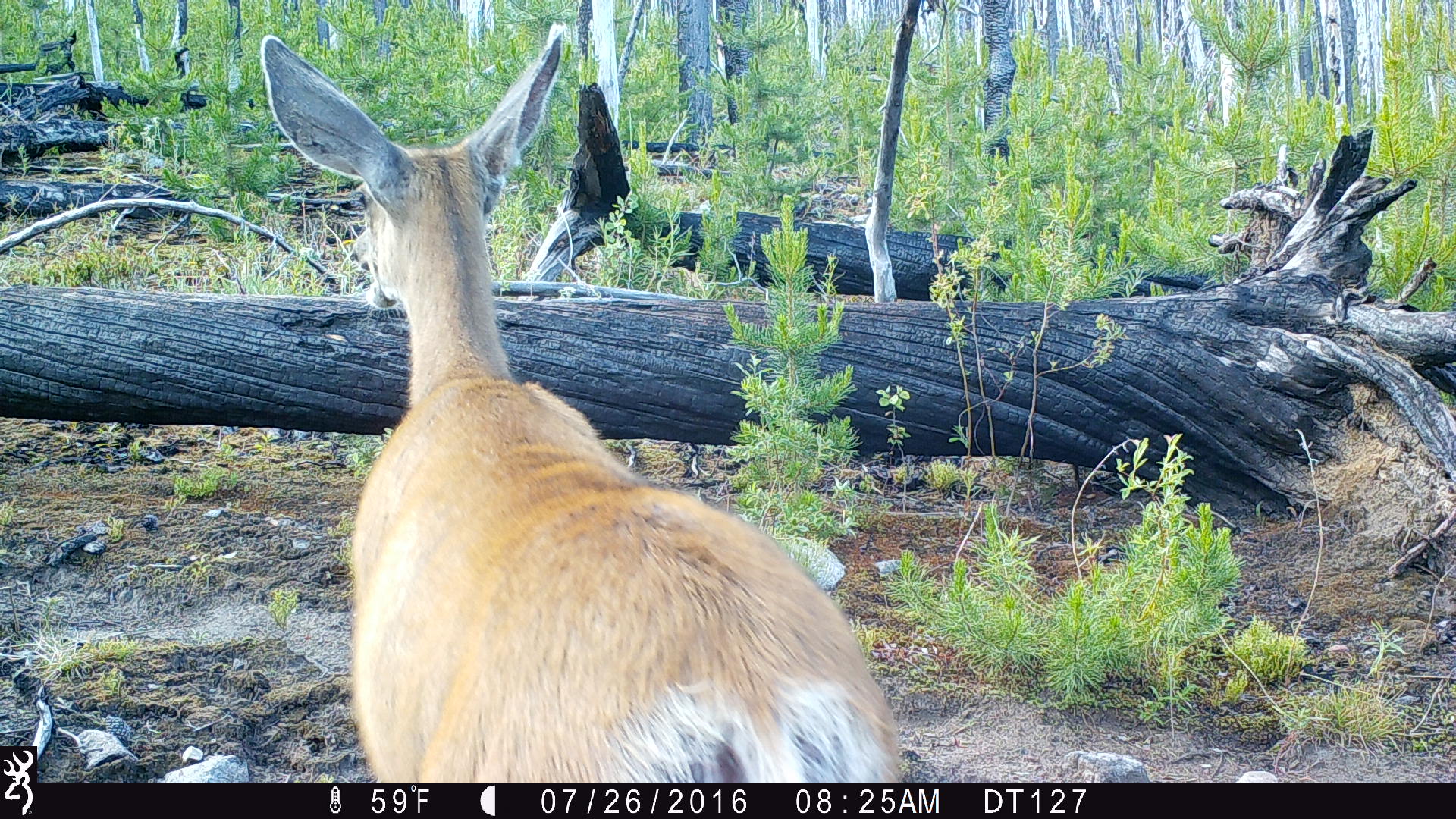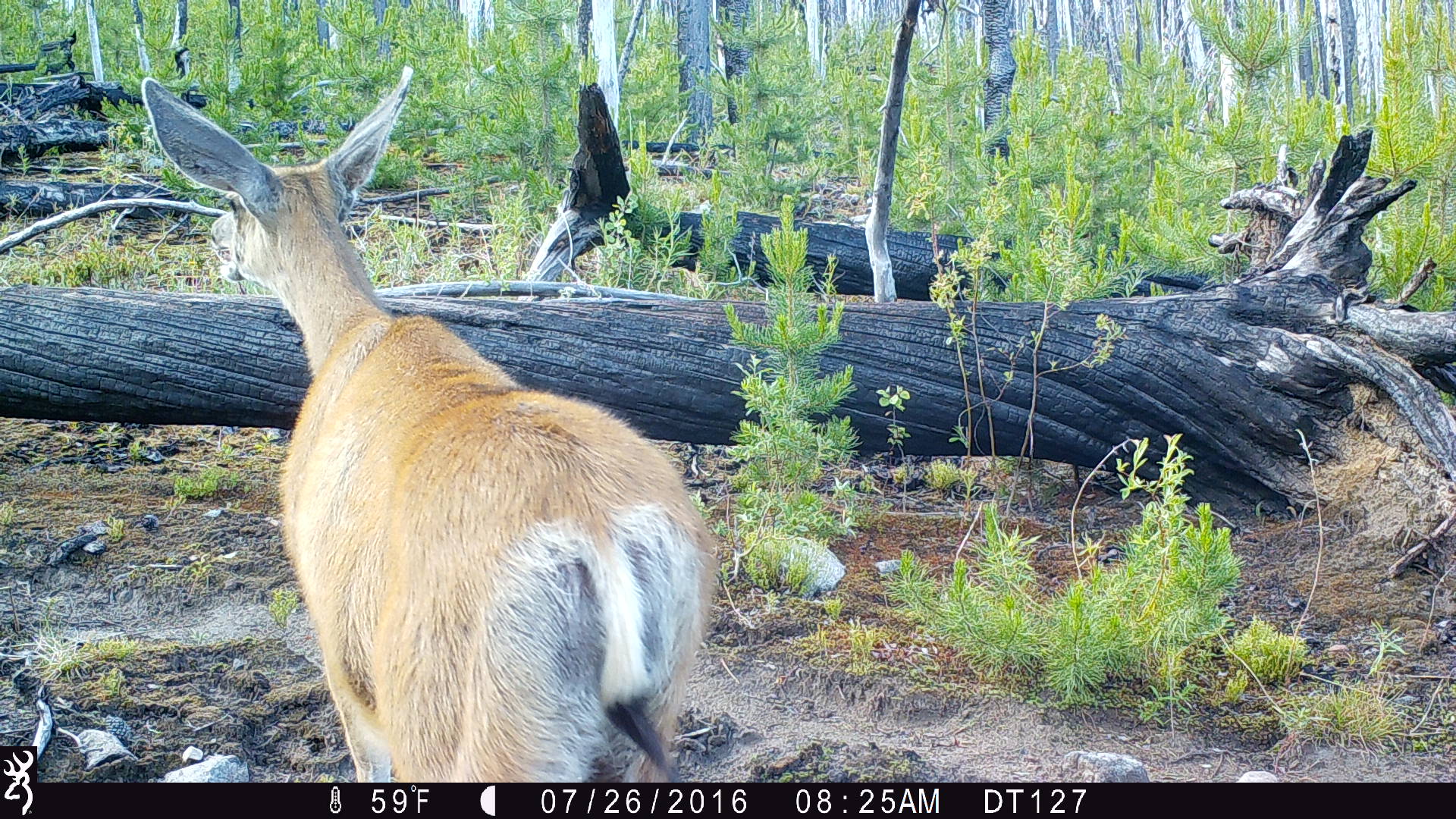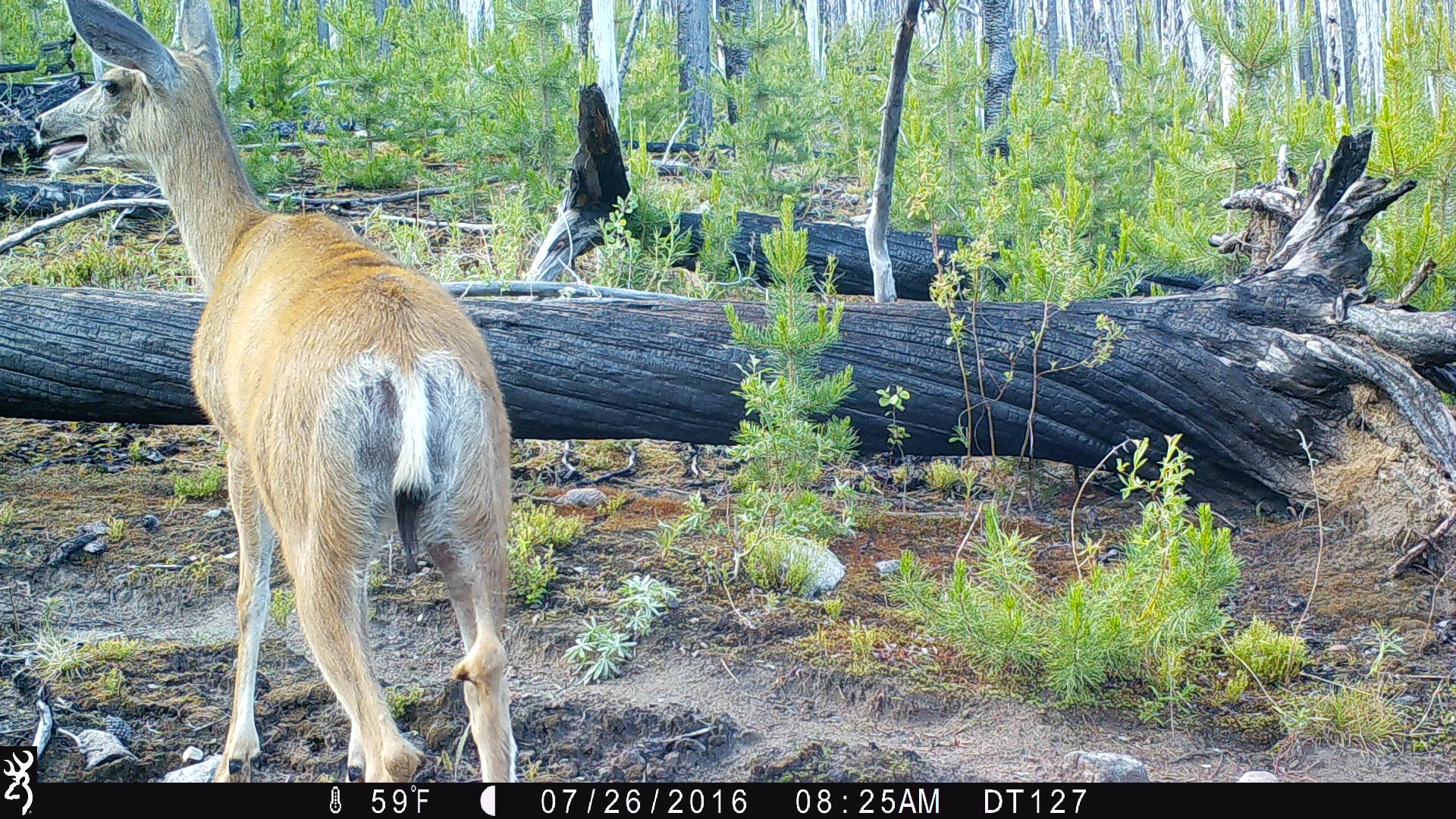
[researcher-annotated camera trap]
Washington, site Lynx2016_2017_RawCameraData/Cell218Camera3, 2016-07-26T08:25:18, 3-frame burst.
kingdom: Animalia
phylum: Chordata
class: Mammalia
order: Artiodactyla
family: Cervidae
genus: Odocoileus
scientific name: Odocoileus hemionus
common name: mule deer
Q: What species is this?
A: Odocoileus hemionus (mule deer).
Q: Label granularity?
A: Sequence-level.